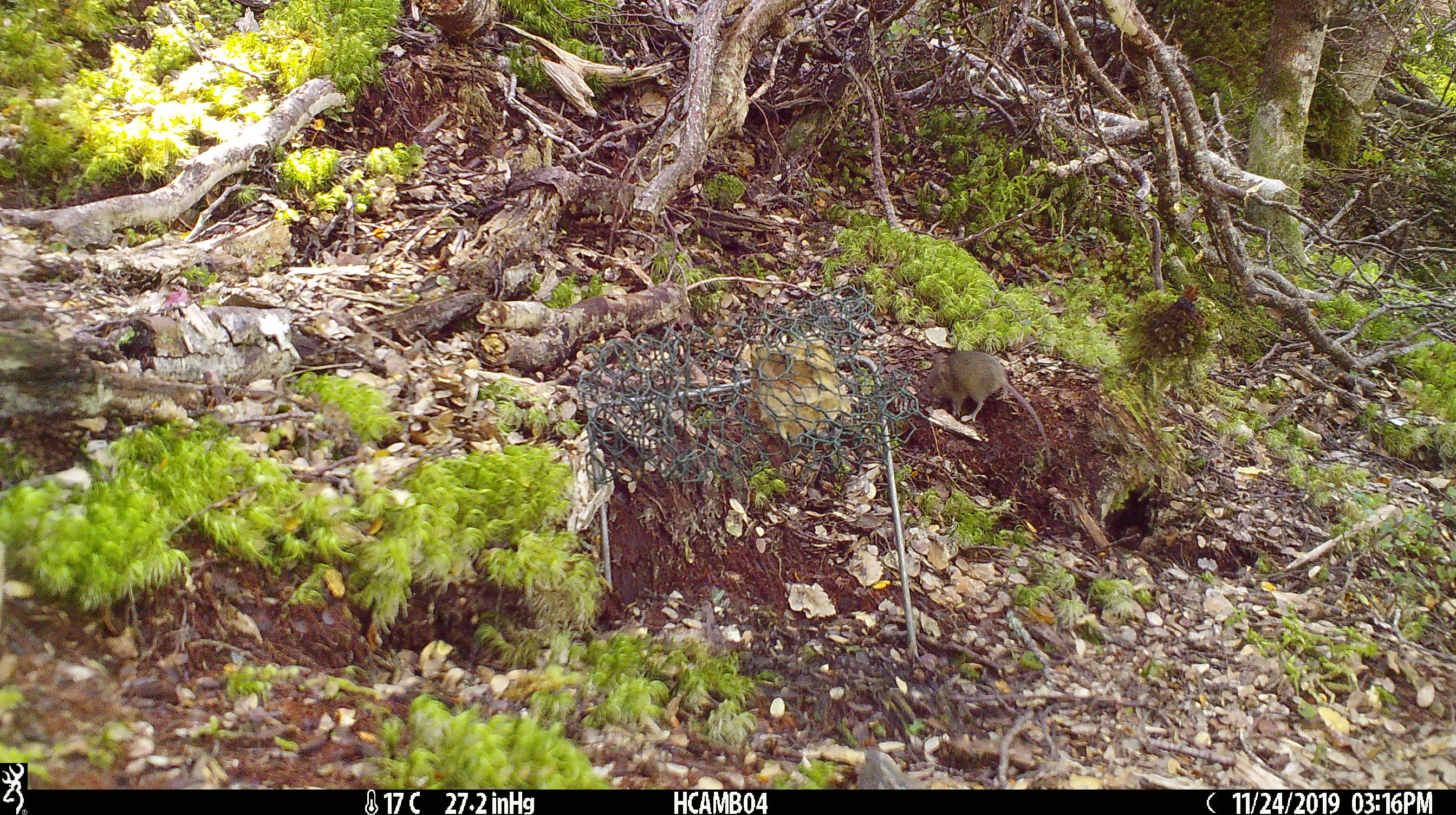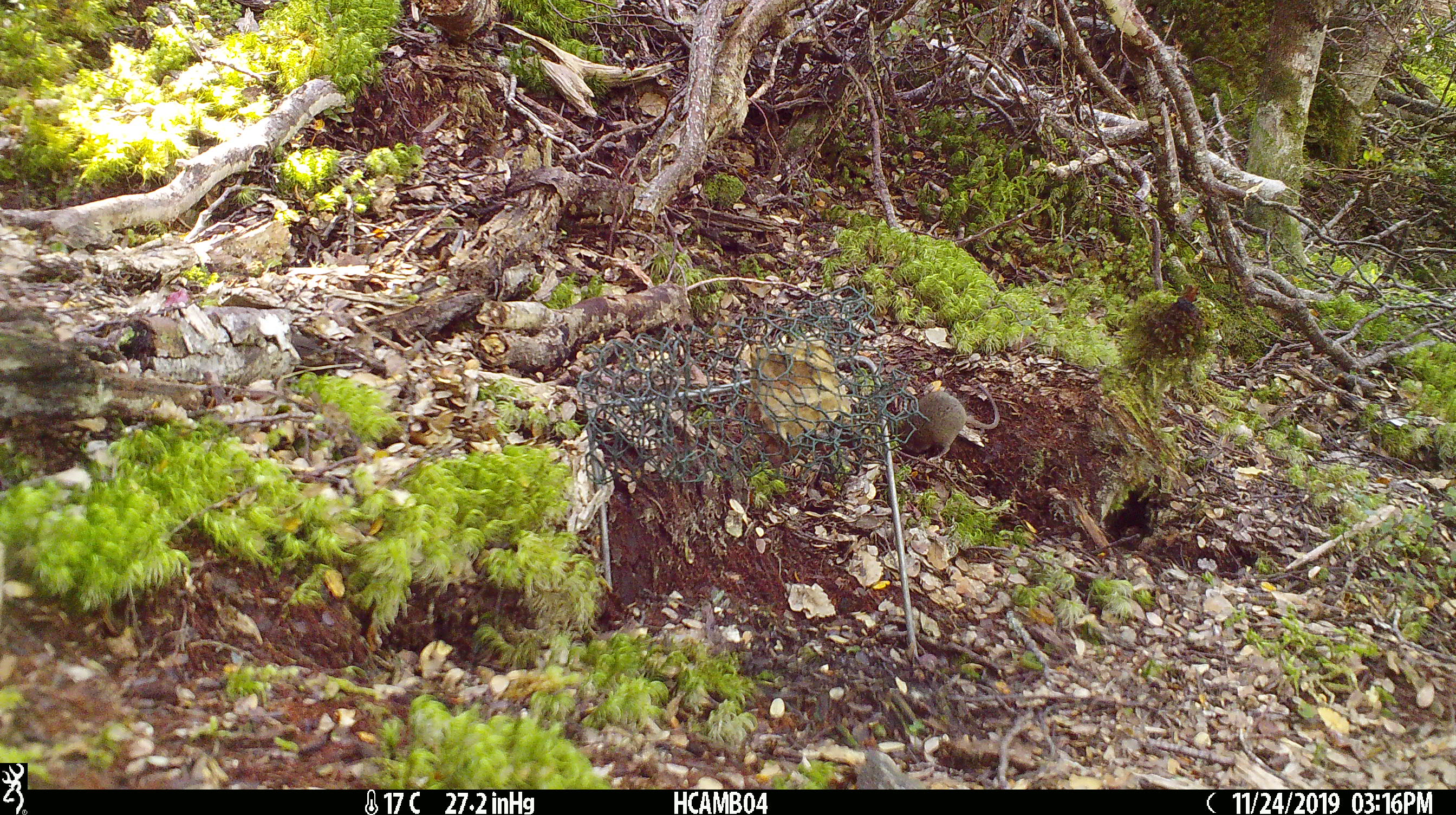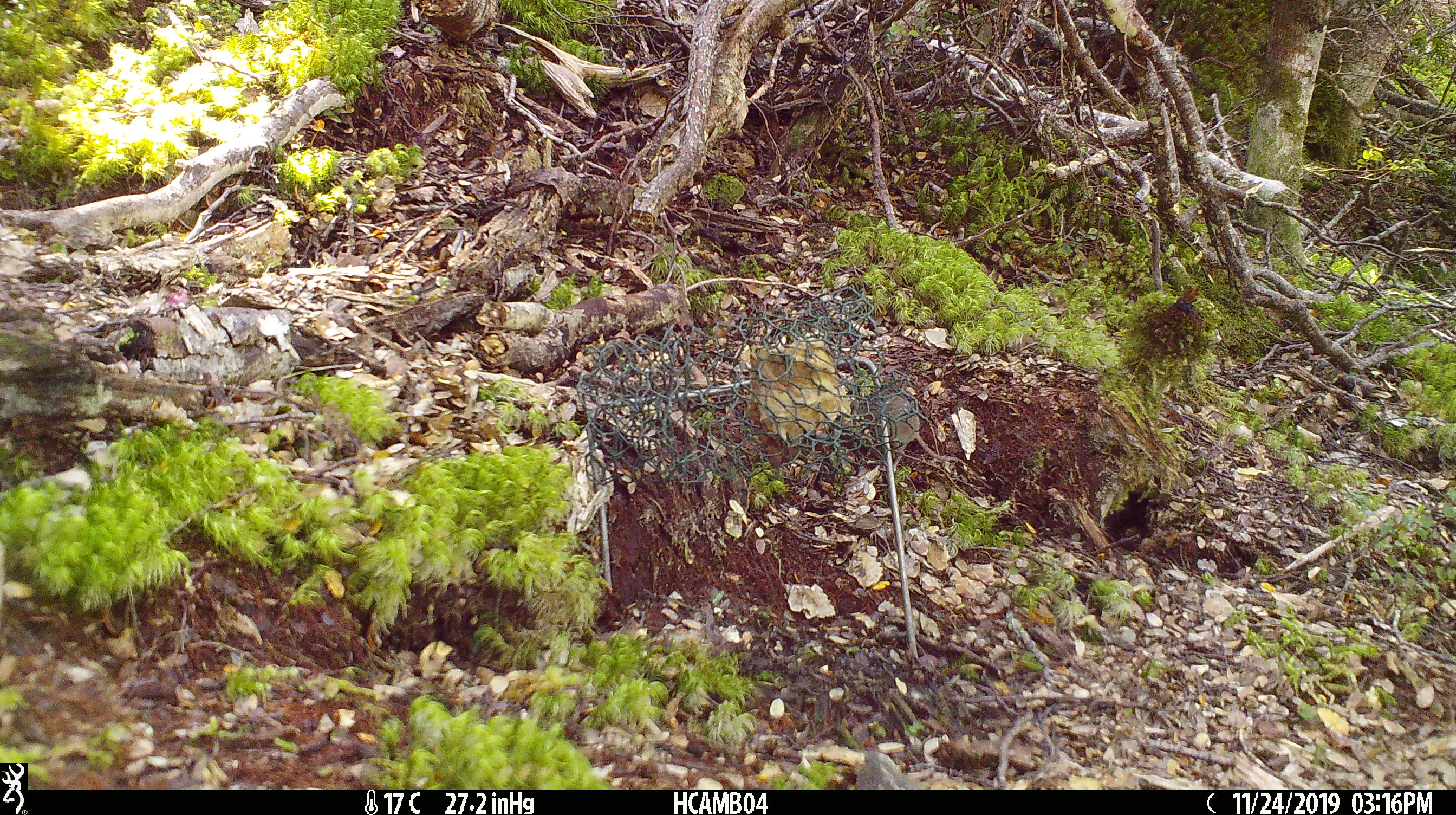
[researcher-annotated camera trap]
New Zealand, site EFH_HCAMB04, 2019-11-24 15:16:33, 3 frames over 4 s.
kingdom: Animalia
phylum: Chordata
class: Mammalia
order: Rodentia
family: Muridae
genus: Mus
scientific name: Mus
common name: mouse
Mouse (Mus).